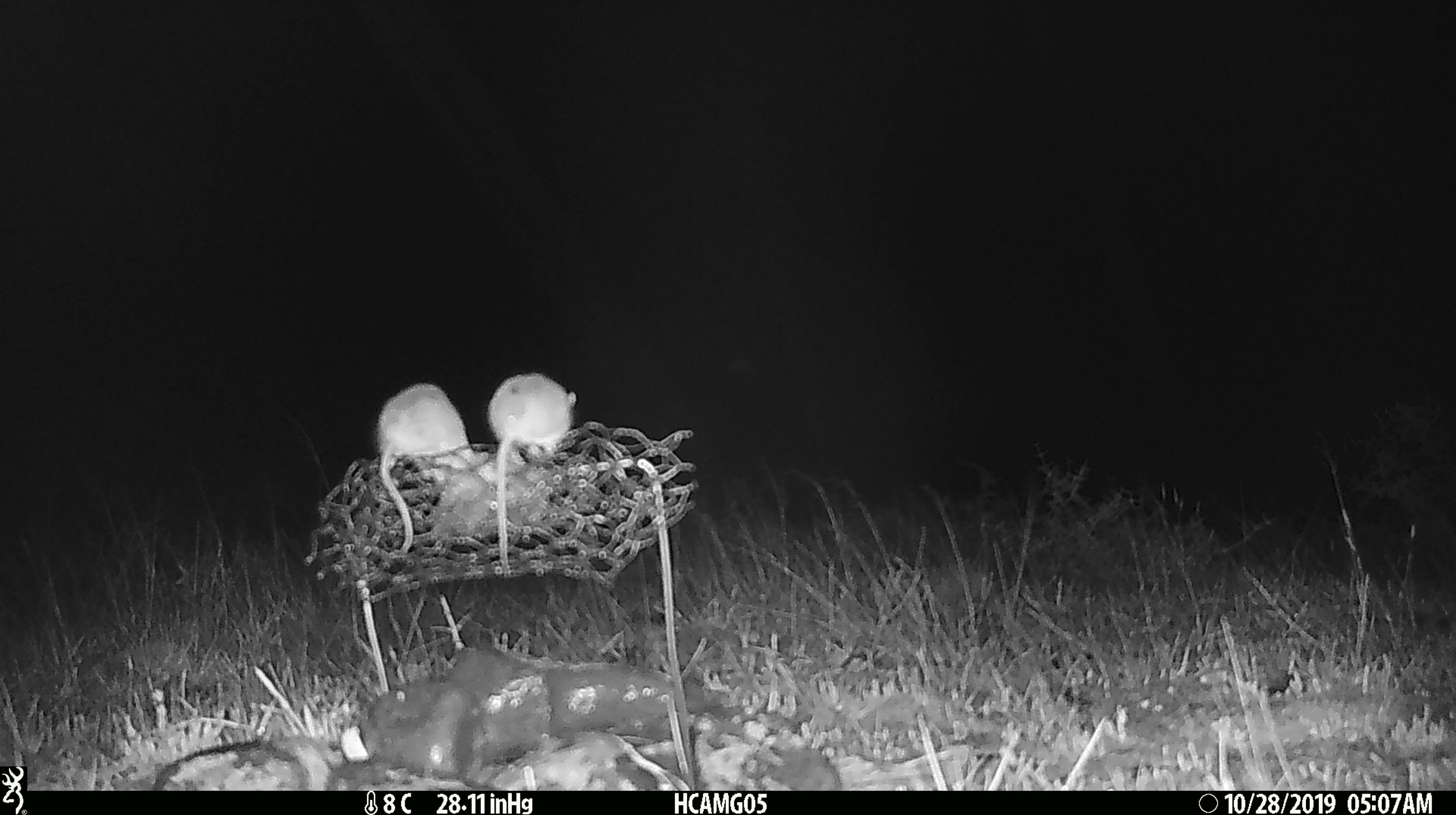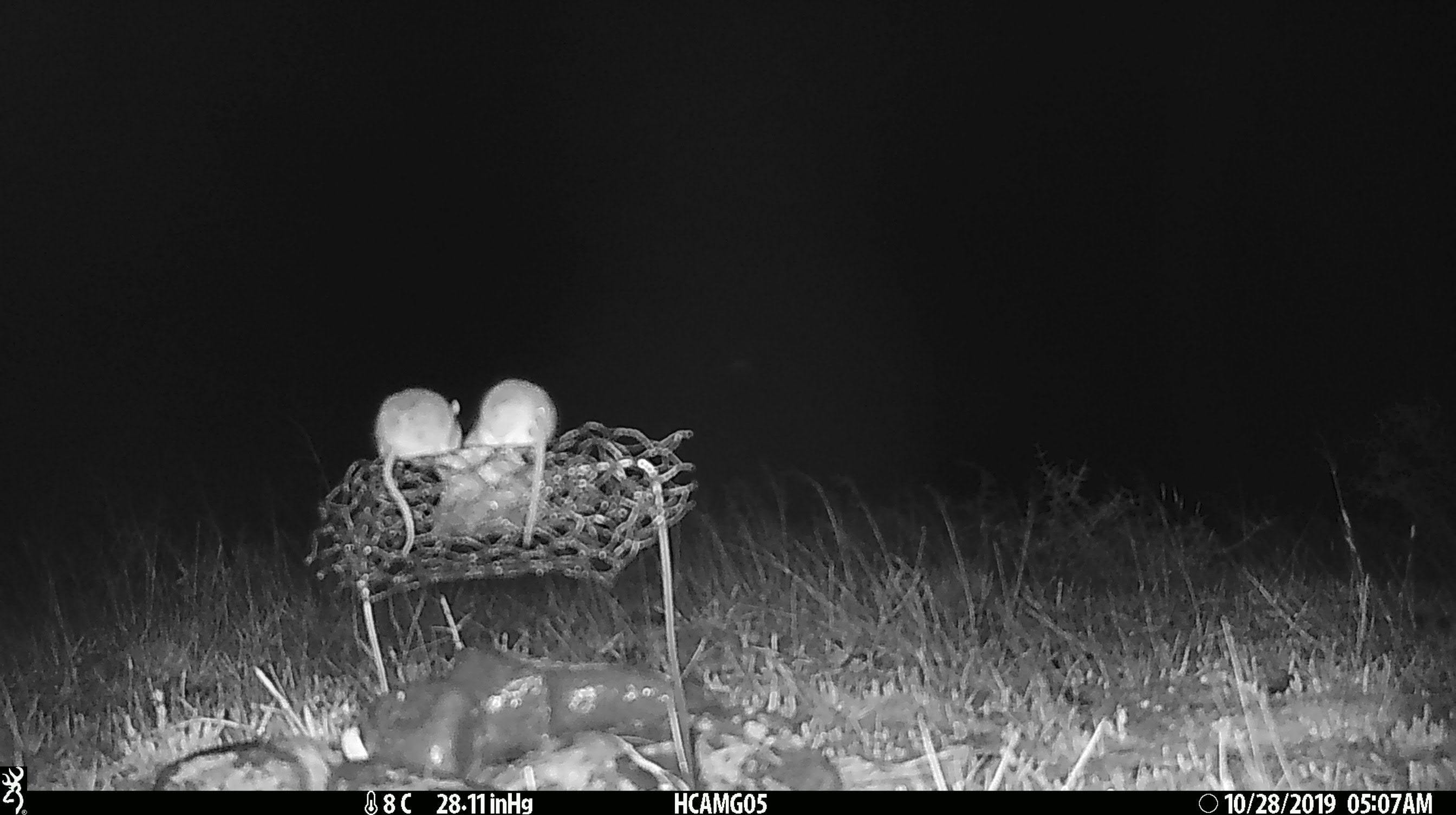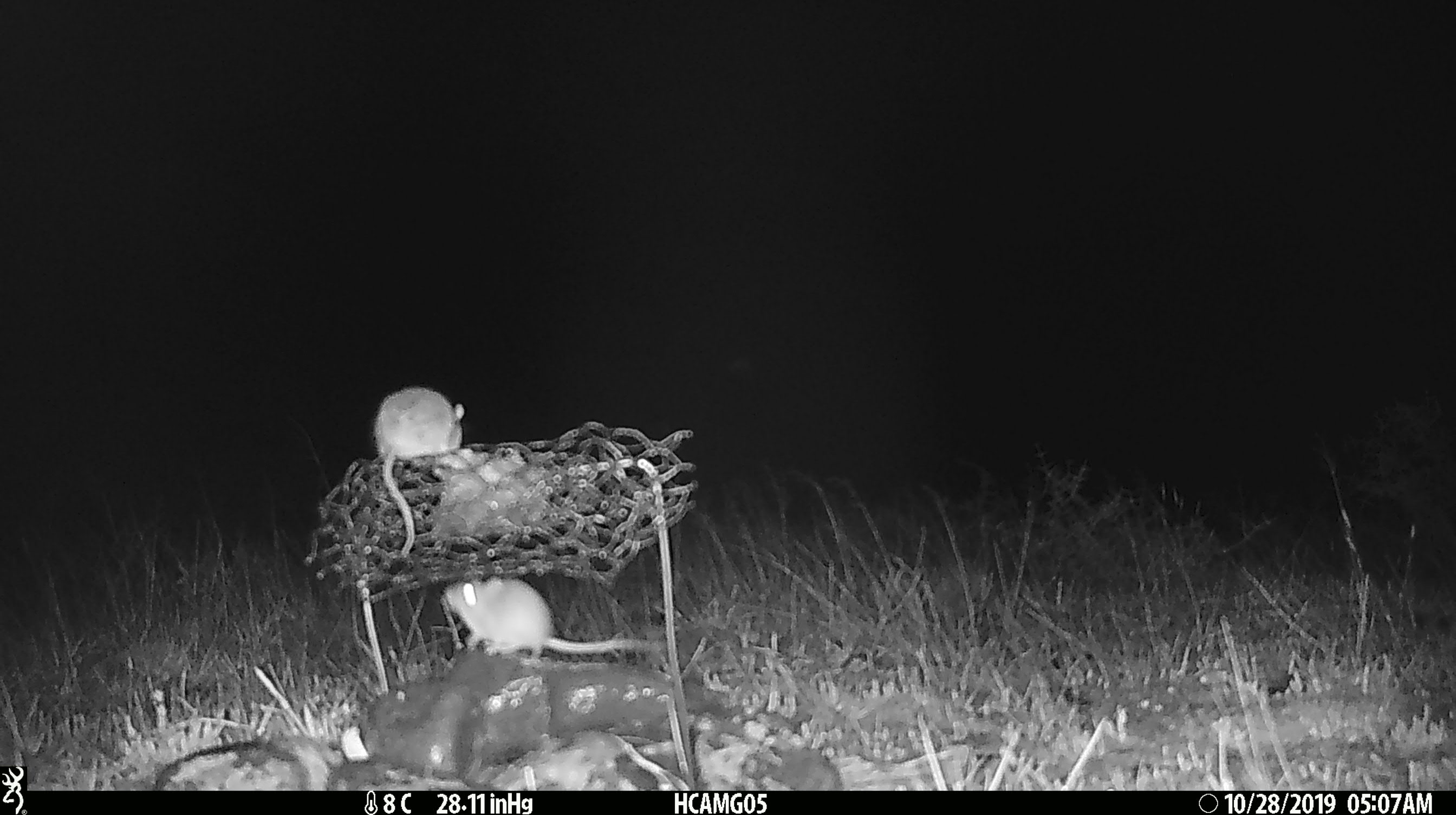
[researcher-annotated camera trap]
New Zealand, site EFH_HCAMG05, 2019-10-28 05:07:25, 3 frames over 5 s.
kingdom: Animalia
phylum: Chordata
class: Mammalia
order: Rodentia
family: Muridae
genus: Mus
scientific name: Mus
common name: mouse